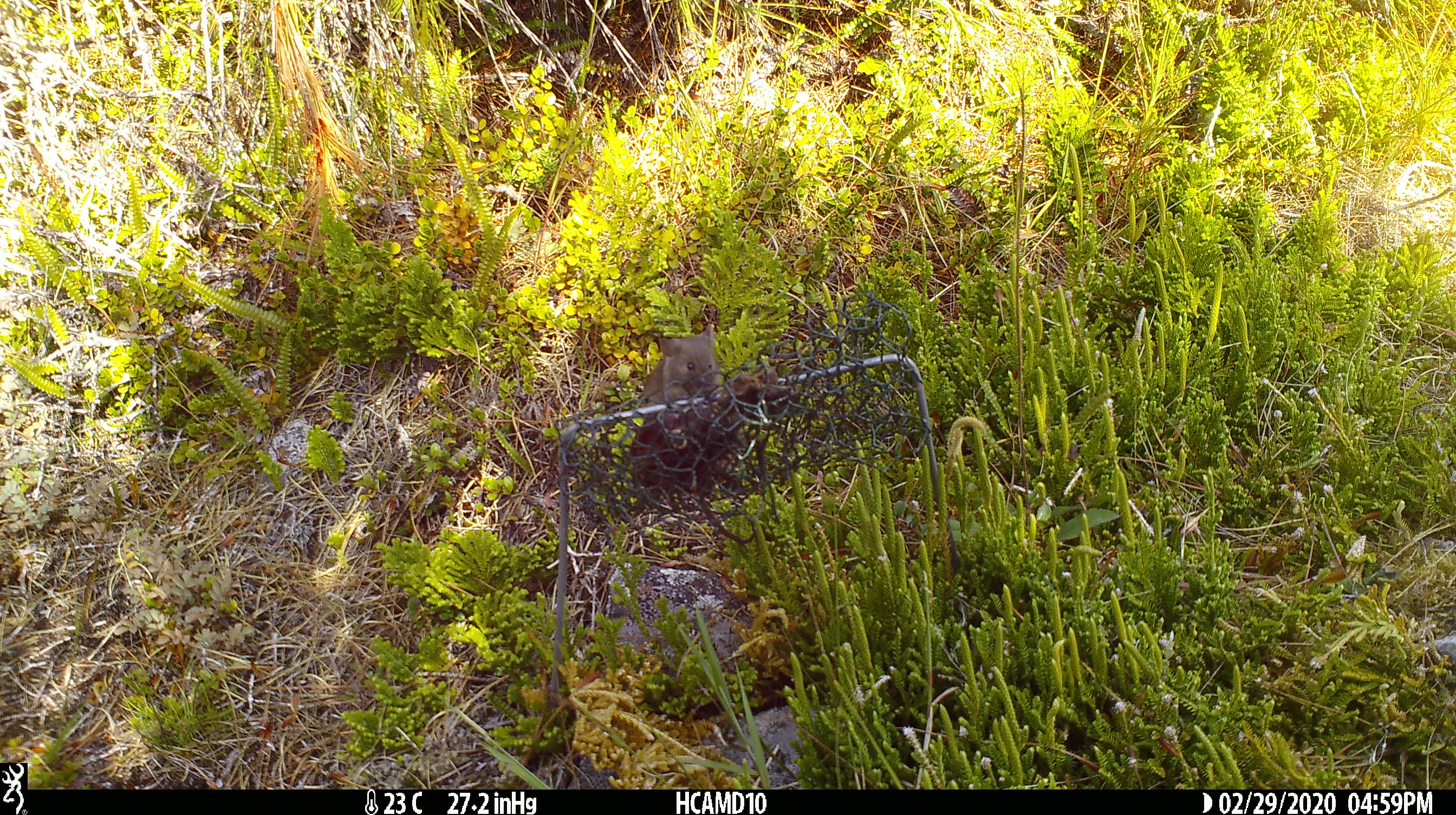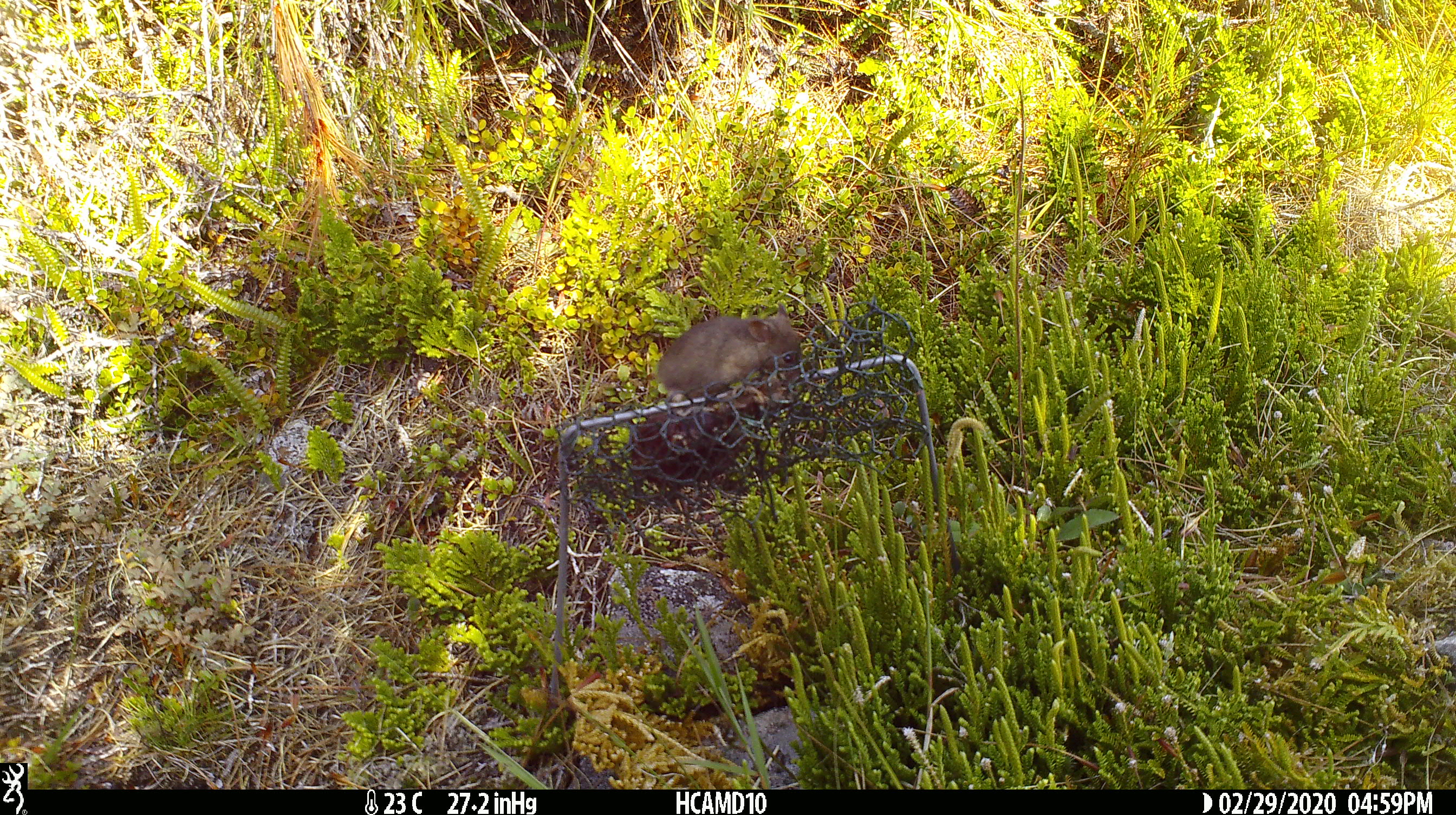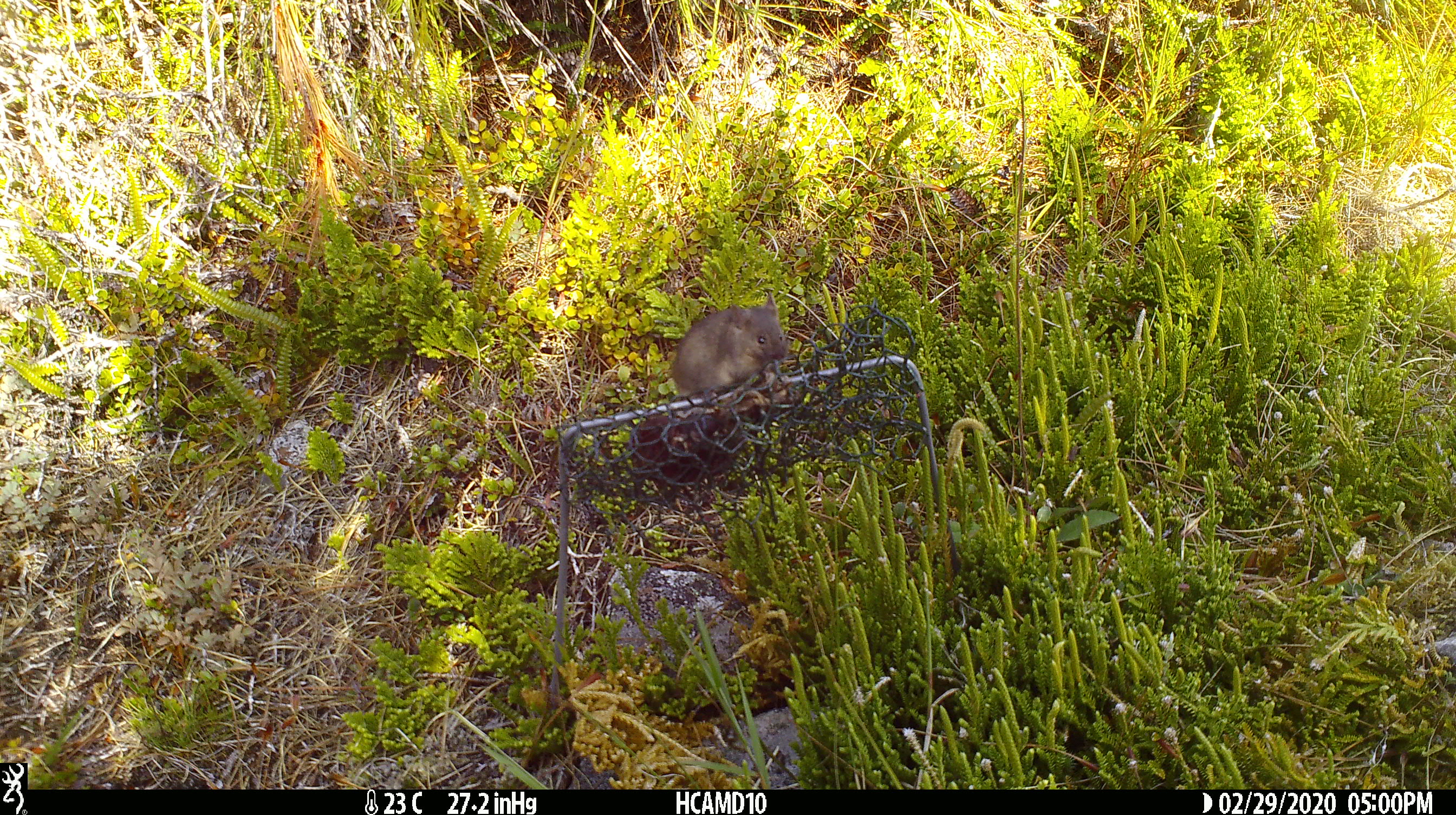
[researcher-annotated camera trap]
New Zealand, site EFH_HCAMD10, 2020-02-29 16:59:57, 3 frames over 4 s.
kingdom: Animalia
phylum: Chordata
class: Mammalia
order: Rodentia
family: Muridae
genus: Mus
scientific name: Mus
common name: mouse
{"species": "mouse (Mus)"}